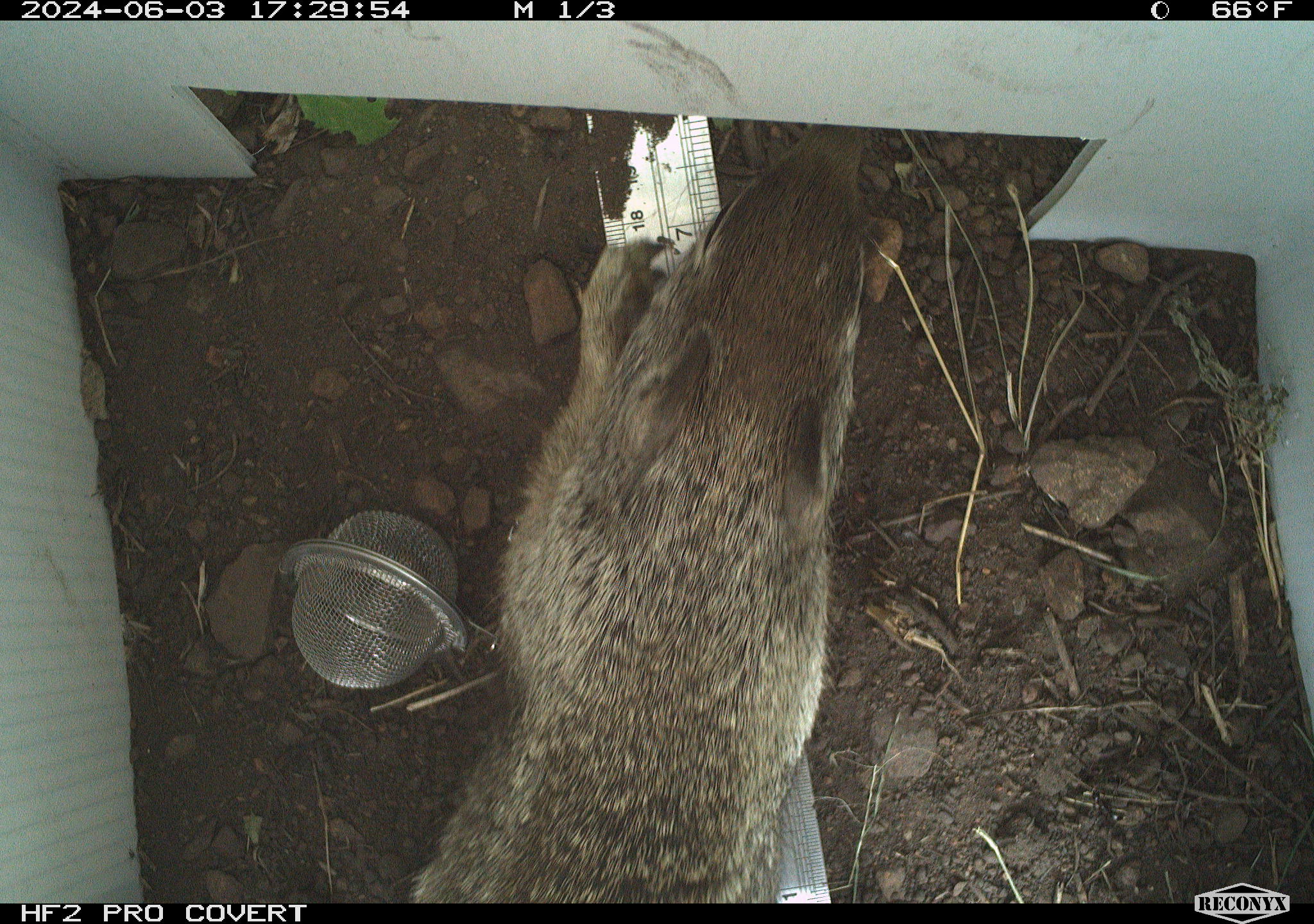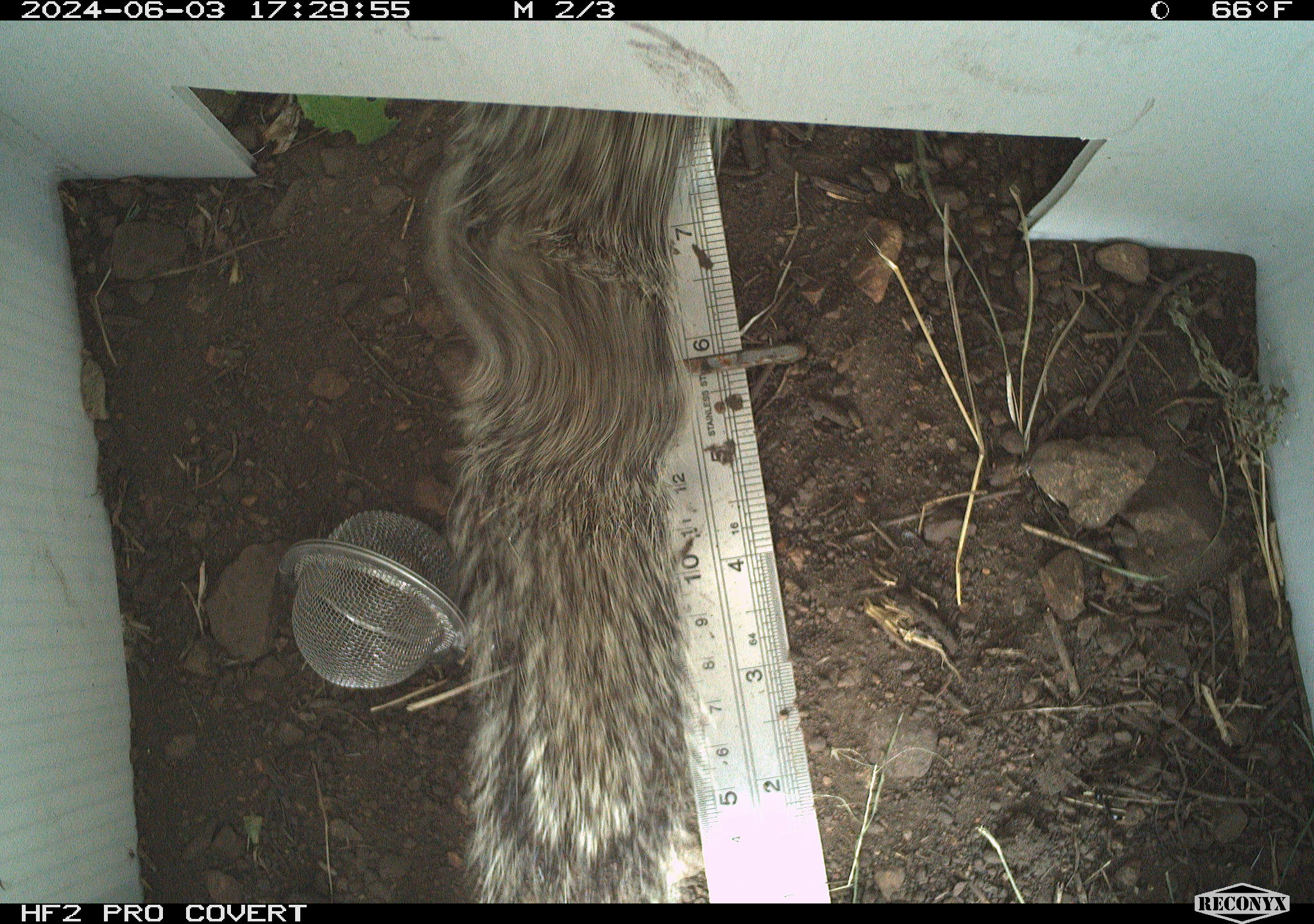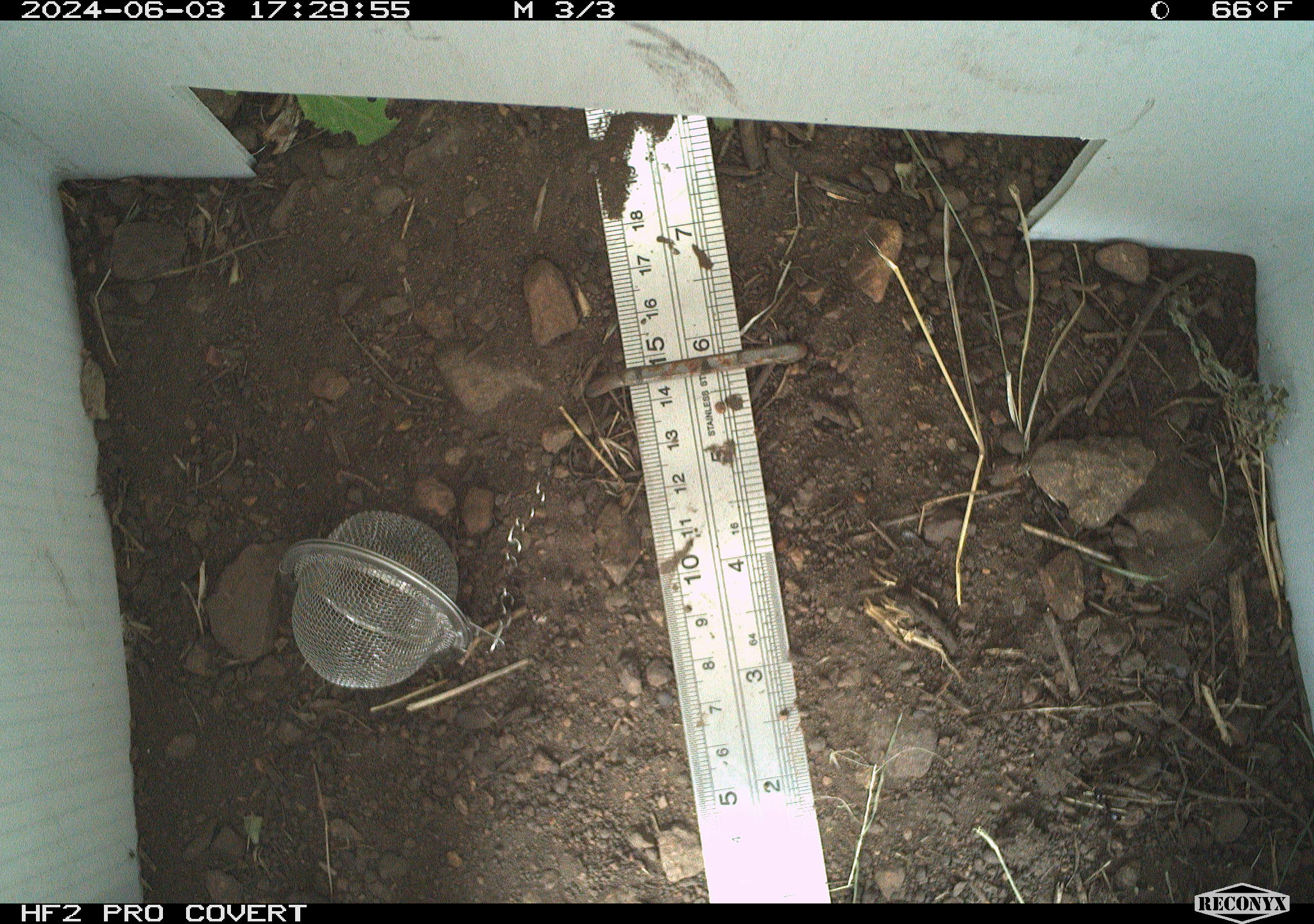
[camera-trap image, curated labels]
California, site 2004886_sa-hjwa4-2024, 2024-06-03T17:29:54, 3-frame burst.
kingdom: Animalia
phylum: Chordata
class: Mammalia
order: Rodentia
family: Sciuridae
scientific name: Sciuridae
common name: squirrels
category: sciuridae family